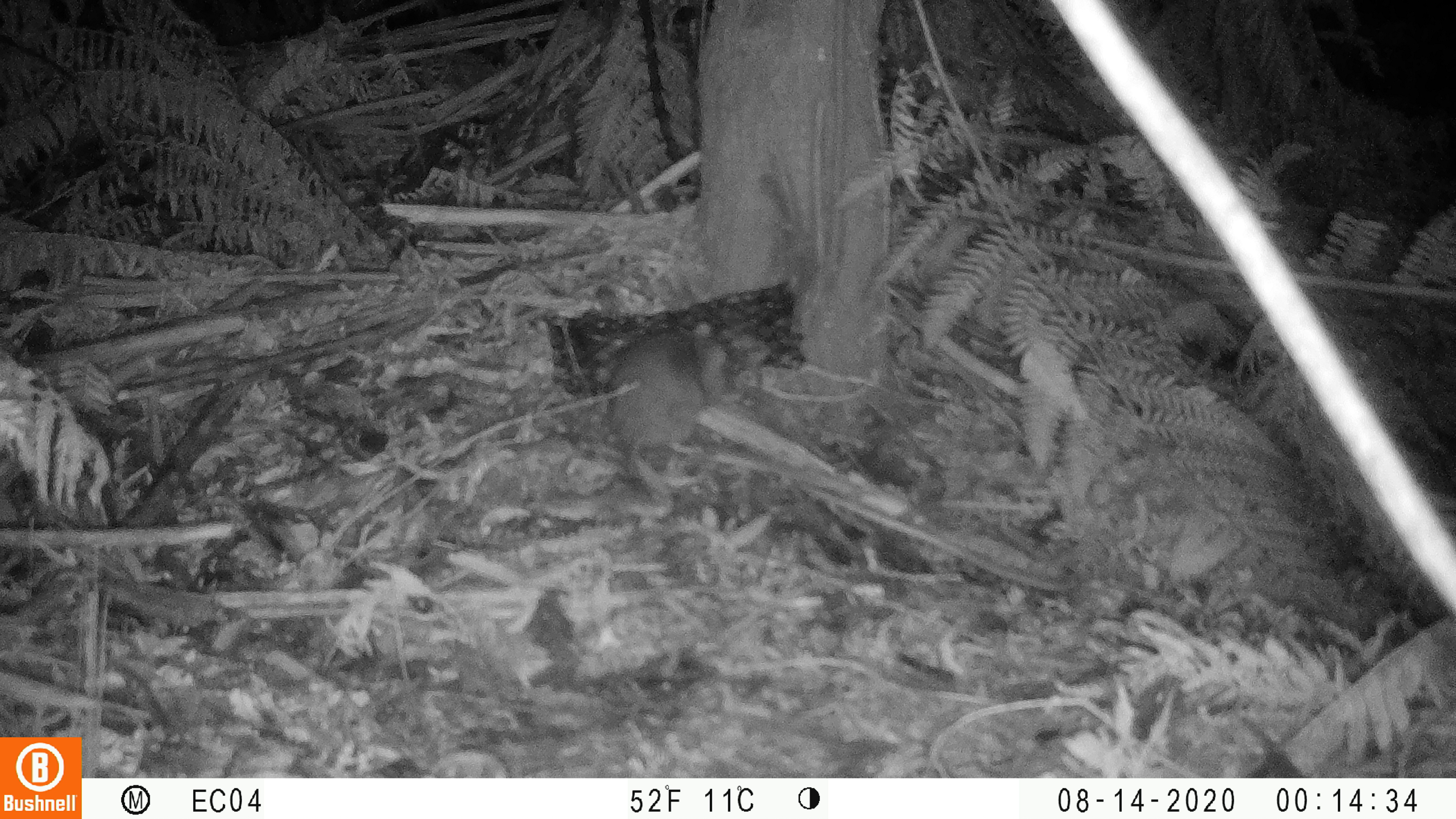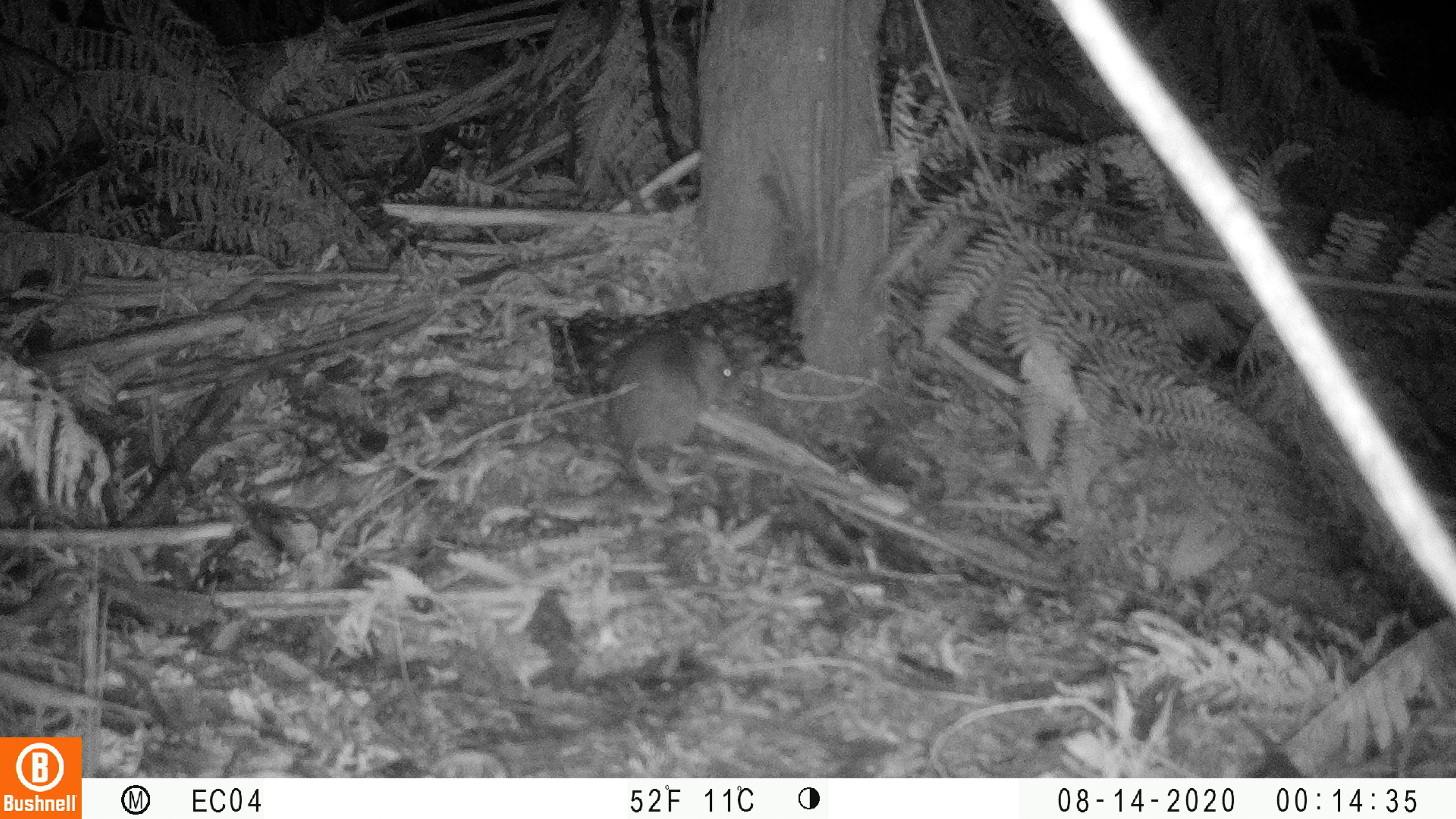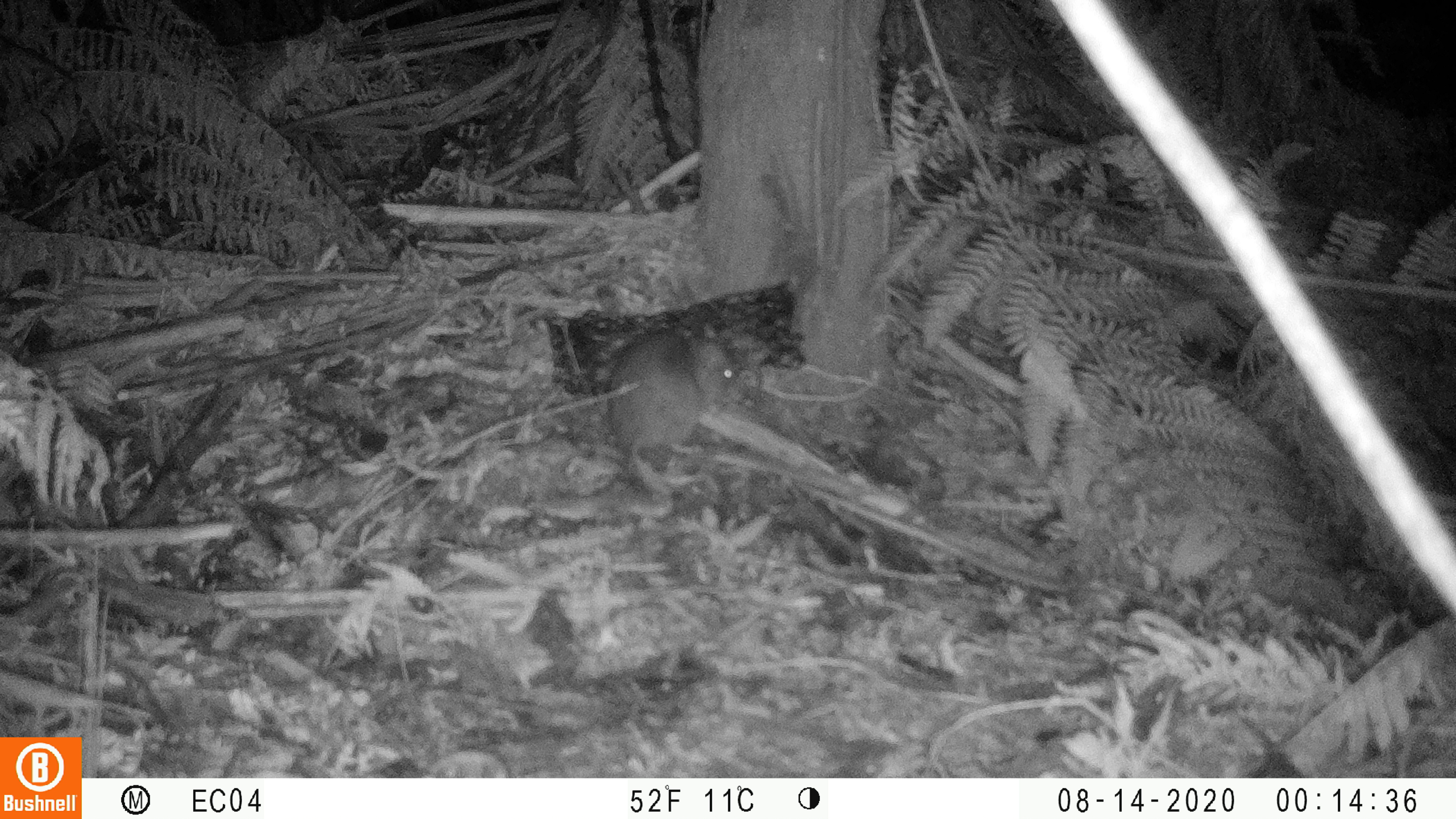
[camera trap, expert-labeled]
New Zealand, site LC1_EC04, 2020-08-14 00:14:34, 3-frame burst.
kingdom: Animalia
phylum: Chordata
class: Mammalia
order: Rodentia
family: Muridae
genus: Rattus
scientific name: Rattus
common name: rat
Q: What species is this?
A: Rat (Rattus).